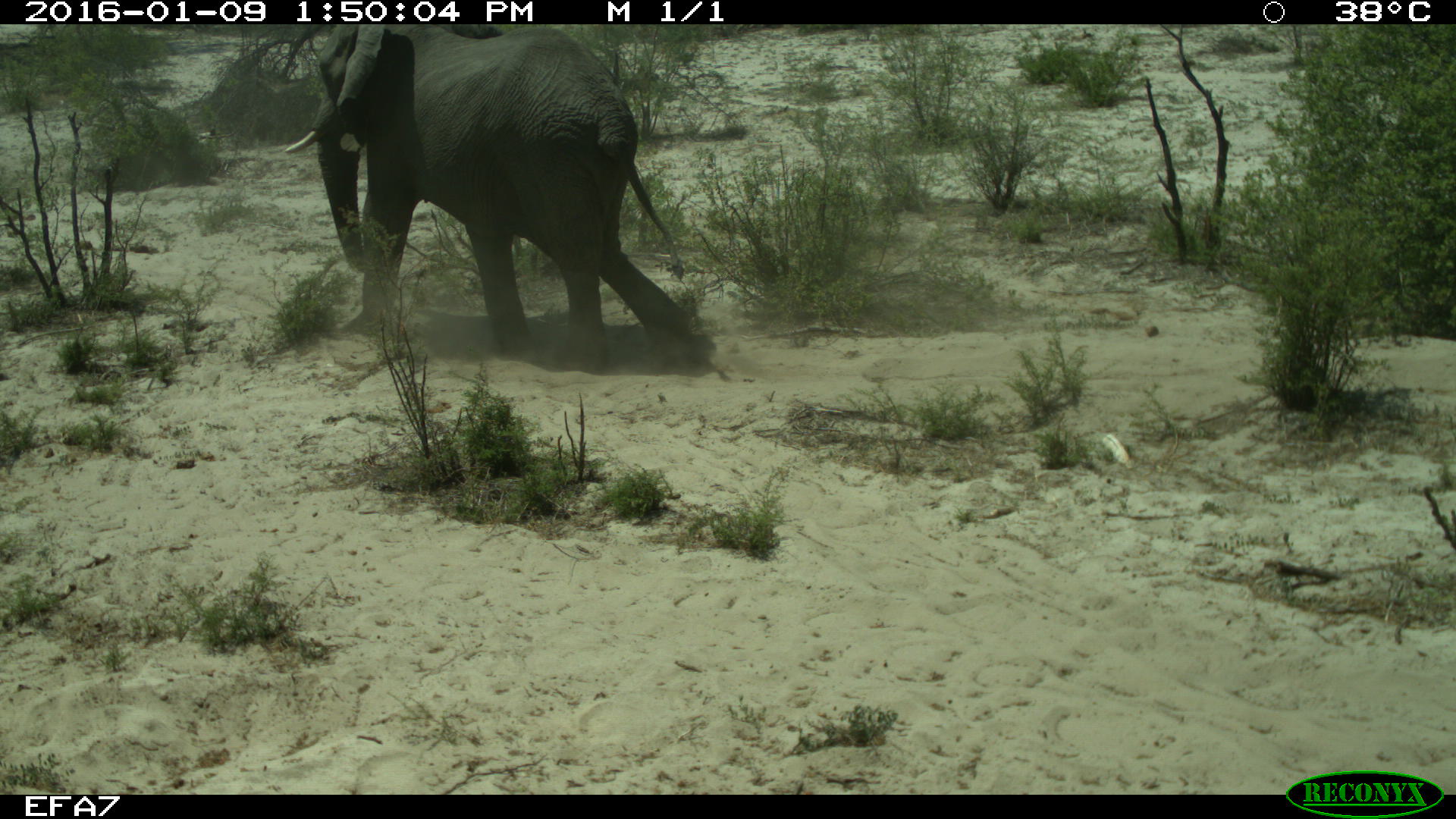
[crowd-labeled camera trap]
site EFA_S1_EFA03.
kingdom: Animalia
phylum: Chordata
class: Mammalia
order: Proboscidea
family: Elephantidae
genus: Loxodonta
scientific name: Loxodonta africana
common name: african bush elephant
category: elephant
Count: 1.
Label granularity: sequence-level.